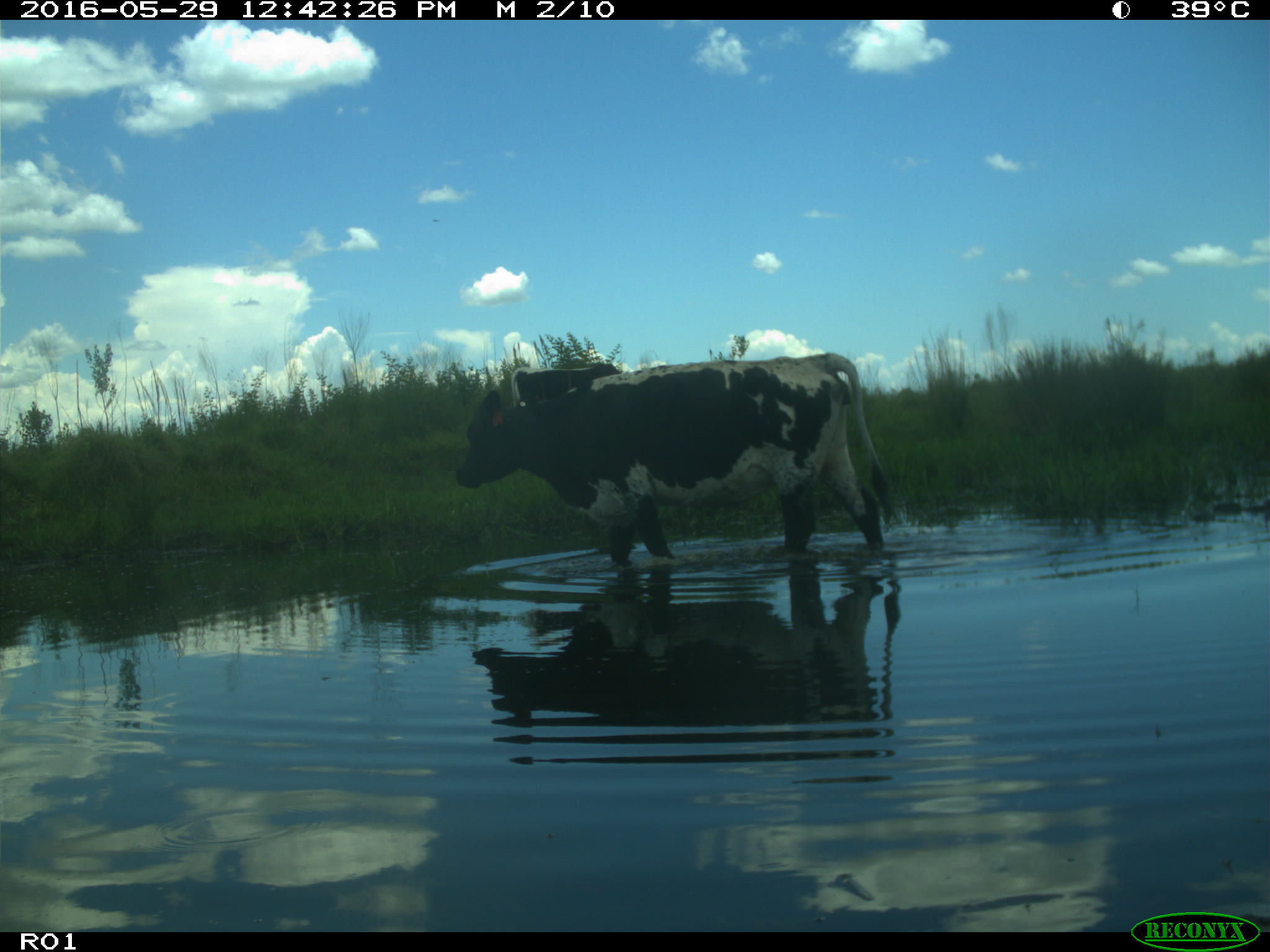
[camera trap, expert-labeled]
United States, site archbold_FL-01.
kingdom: Animalia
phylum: Chordata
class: Mammalia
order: Artiodactyla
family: Bovidae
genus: Bos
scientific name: Bos taurus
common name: domestic cow